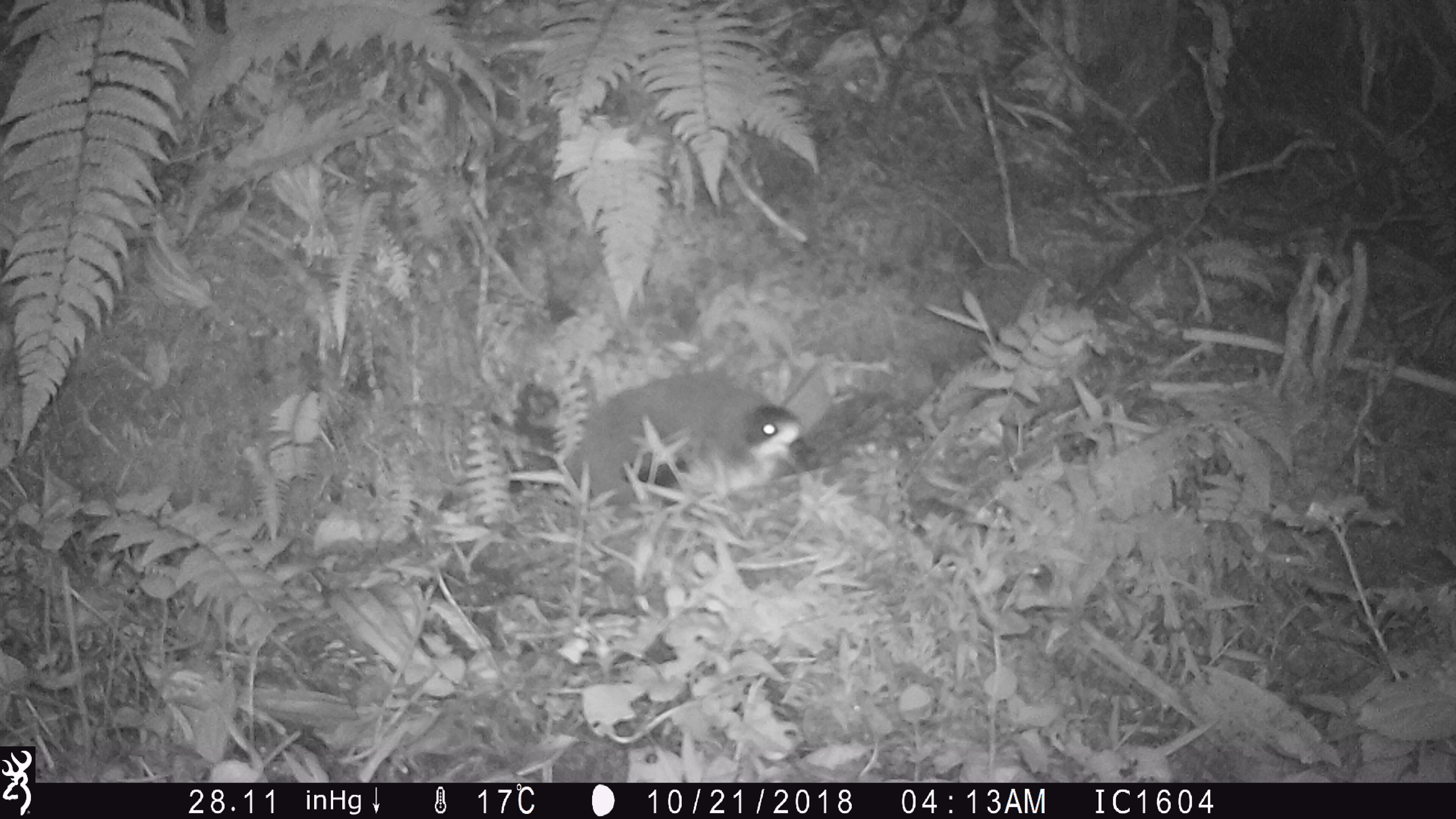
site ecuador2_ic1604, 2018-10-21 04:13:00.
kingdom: Animalia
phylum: Chordata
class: Aves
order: Procellariiformes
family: Procellariidae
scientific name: Procellariidae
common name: petrel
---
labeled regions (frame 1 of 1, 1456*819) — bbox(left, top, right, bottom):
petrel: bbox(597, 395, 829, 510)